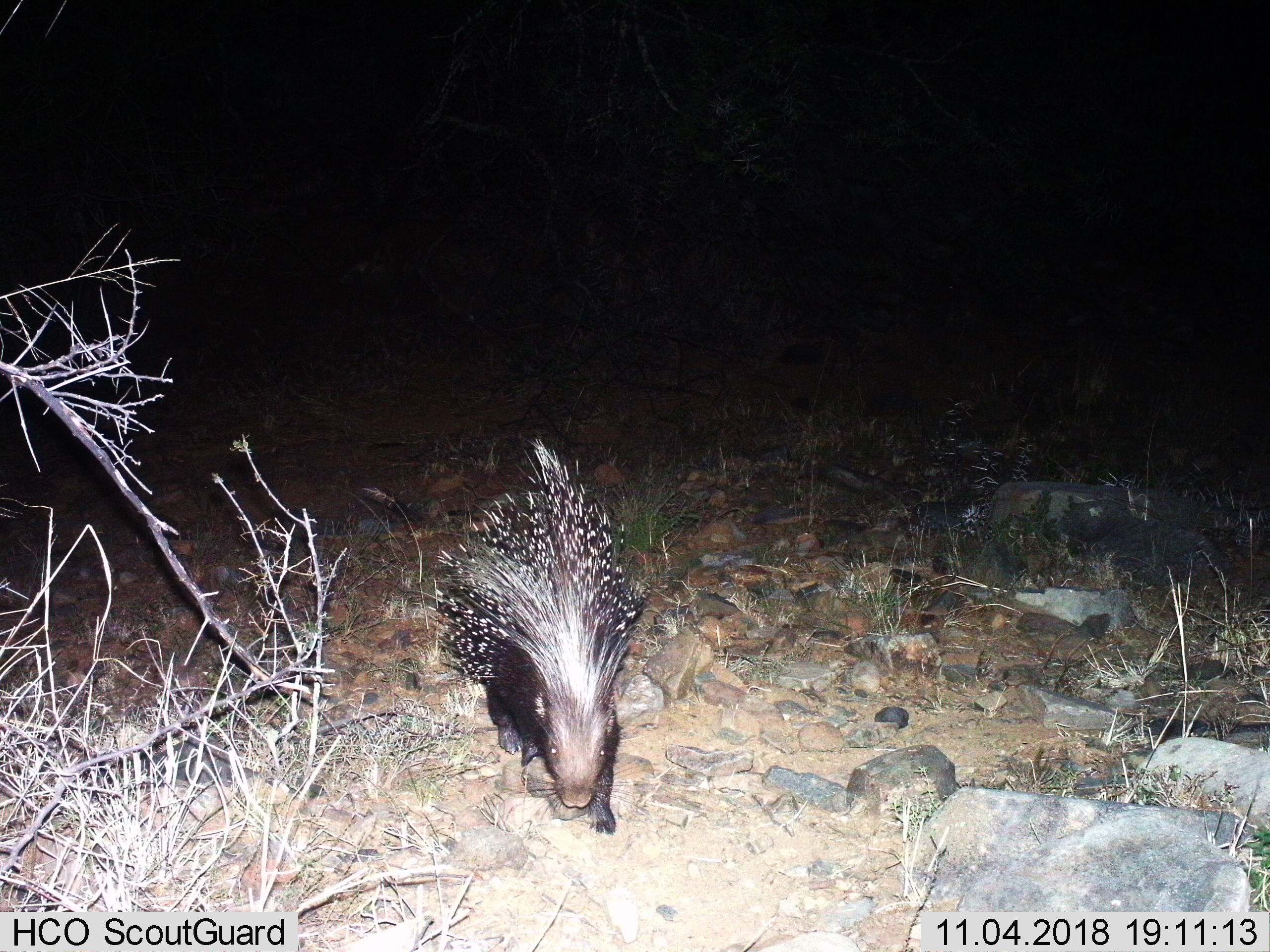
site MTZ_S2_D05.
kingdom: Animalia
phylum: Chordata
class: Mammalia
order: Rodentia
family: Hystricidae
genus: Hystrix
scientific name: Hystrix cristata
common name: crested porcupine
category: porcupine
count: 1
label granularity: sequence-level